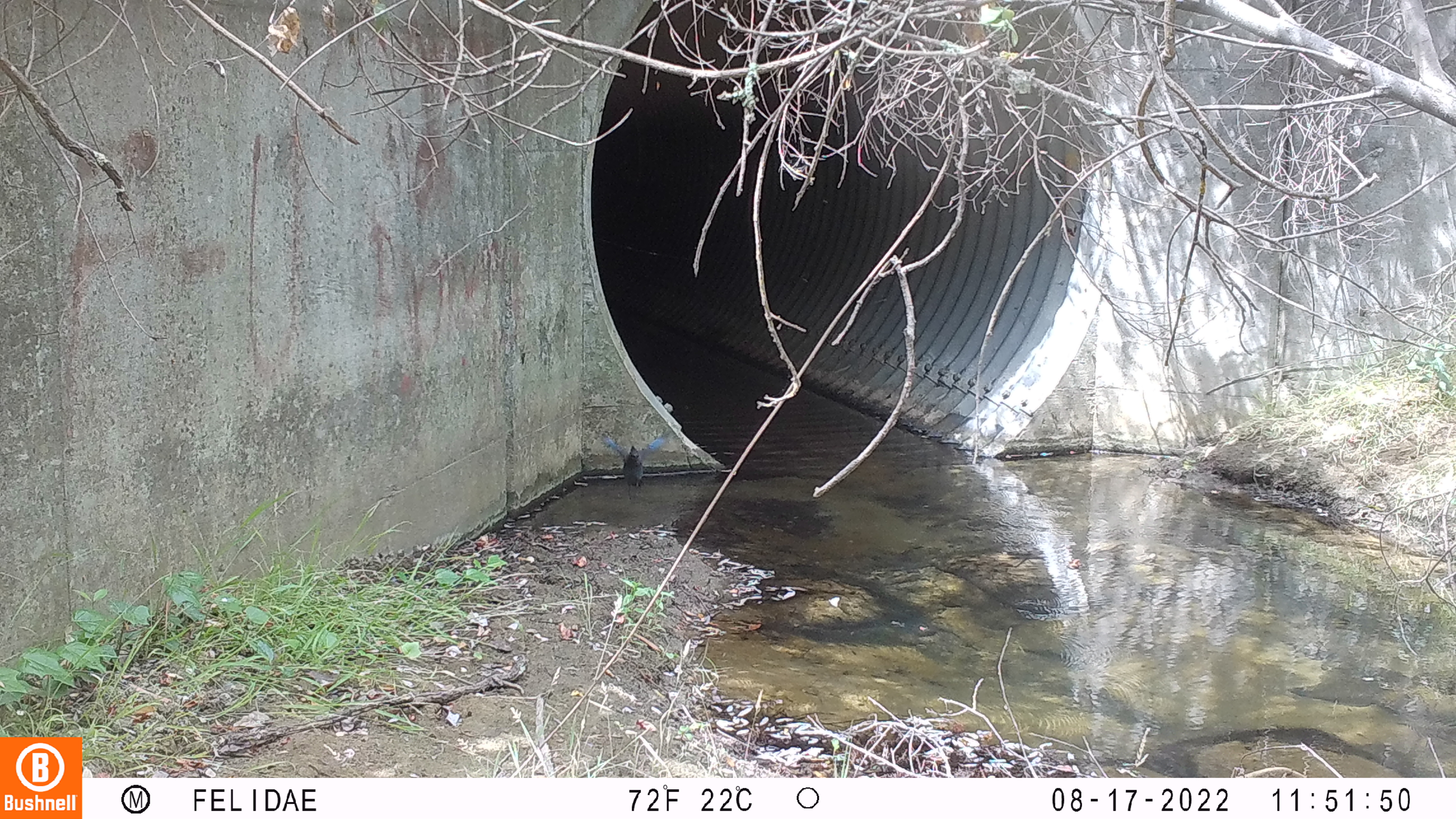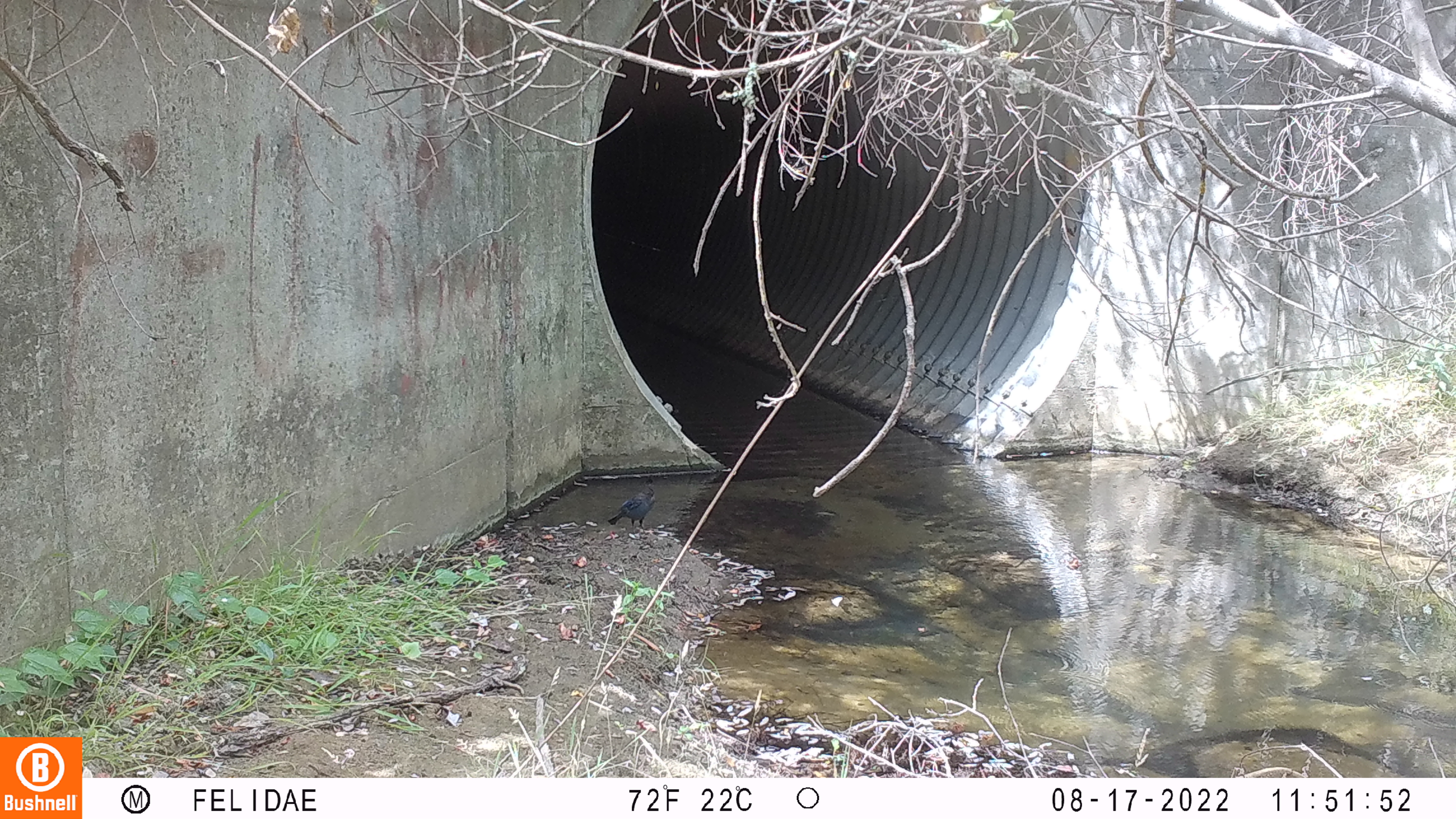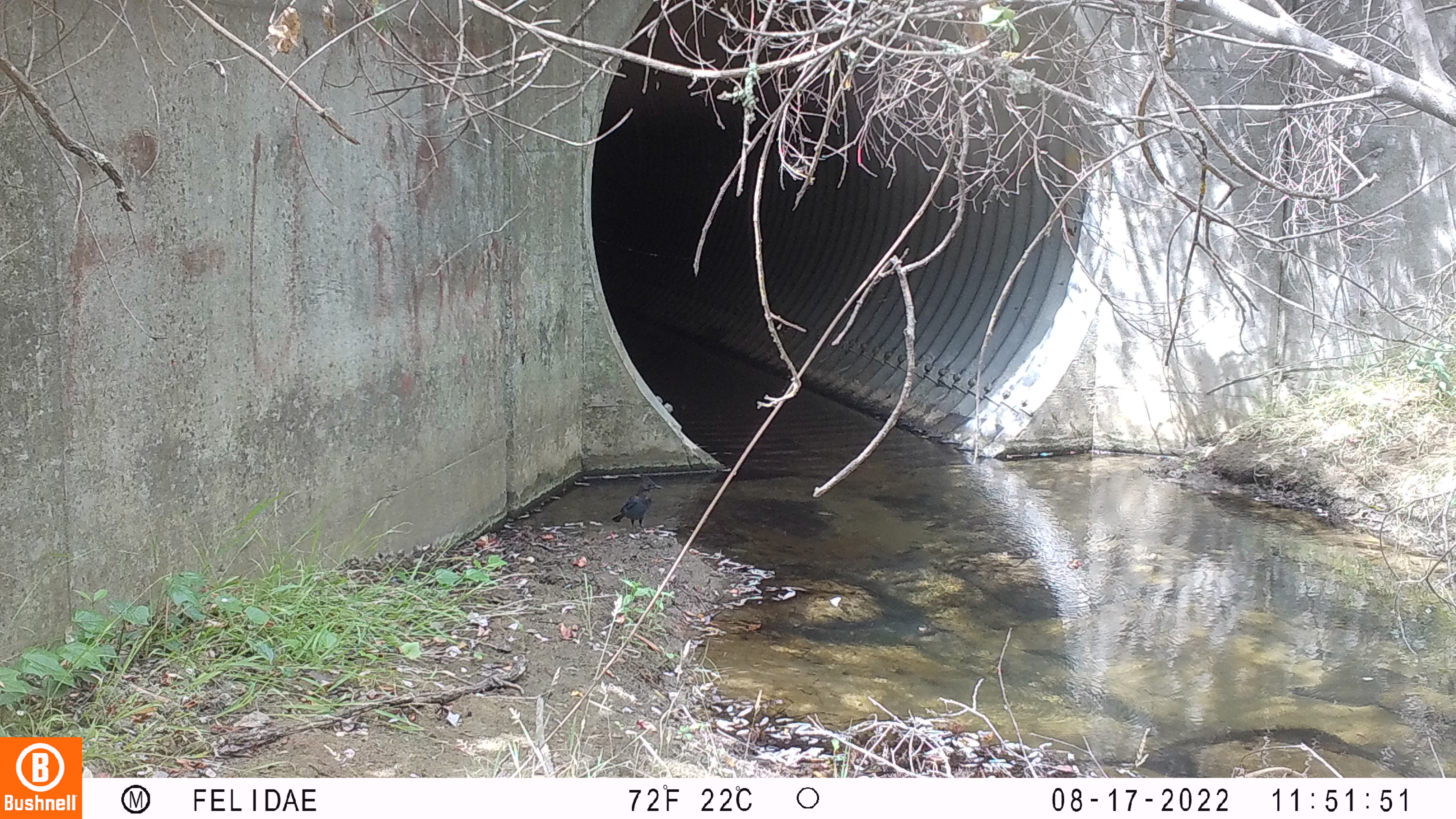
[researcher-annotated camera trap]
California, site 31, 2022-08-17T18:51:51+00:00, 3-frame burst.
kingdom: Animalia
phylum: Chordata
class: Aves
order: Passeriformes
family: Corvidae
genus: Cyanocitta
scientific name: Cyanocitta stelleri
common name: steller's jay